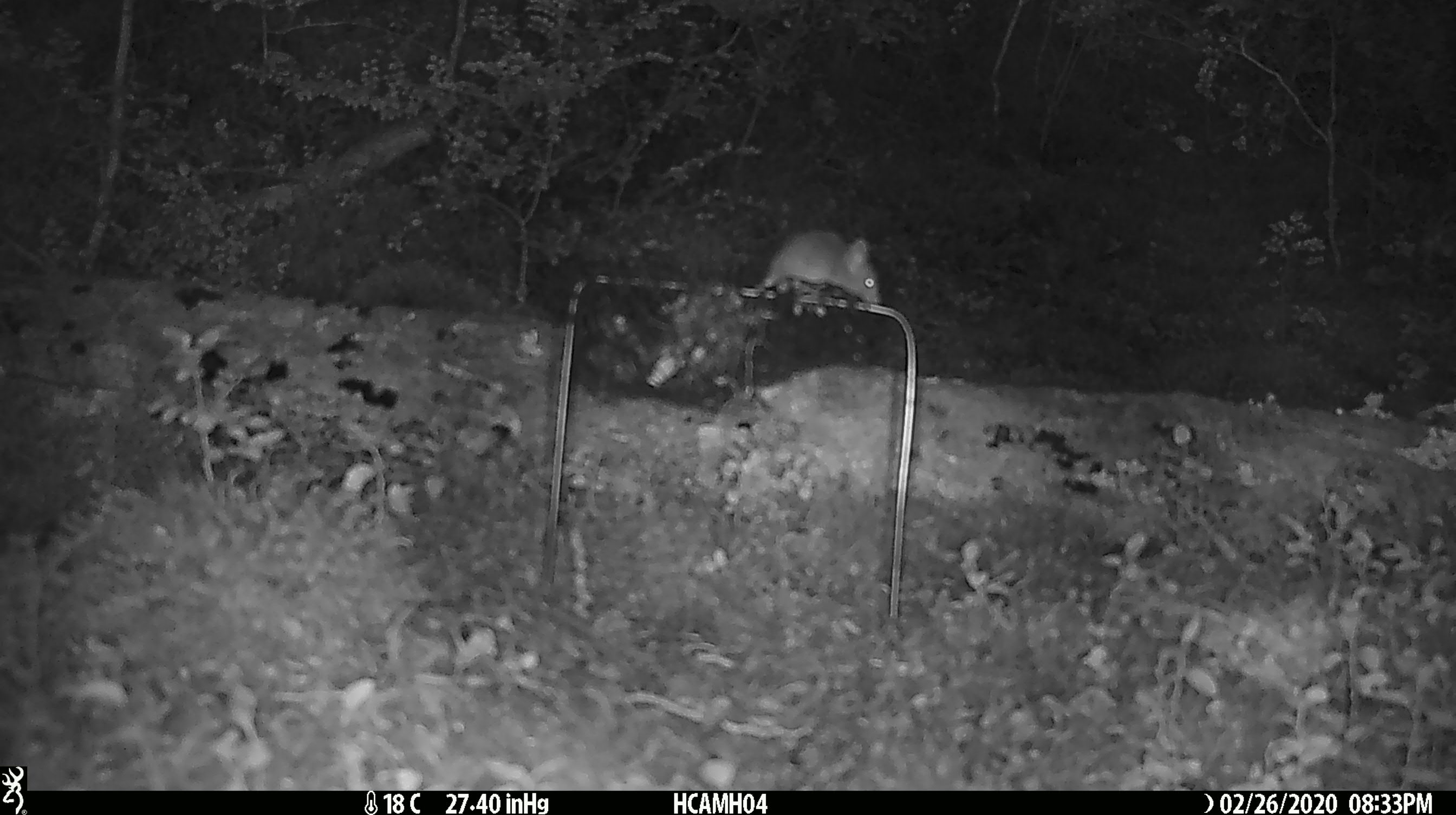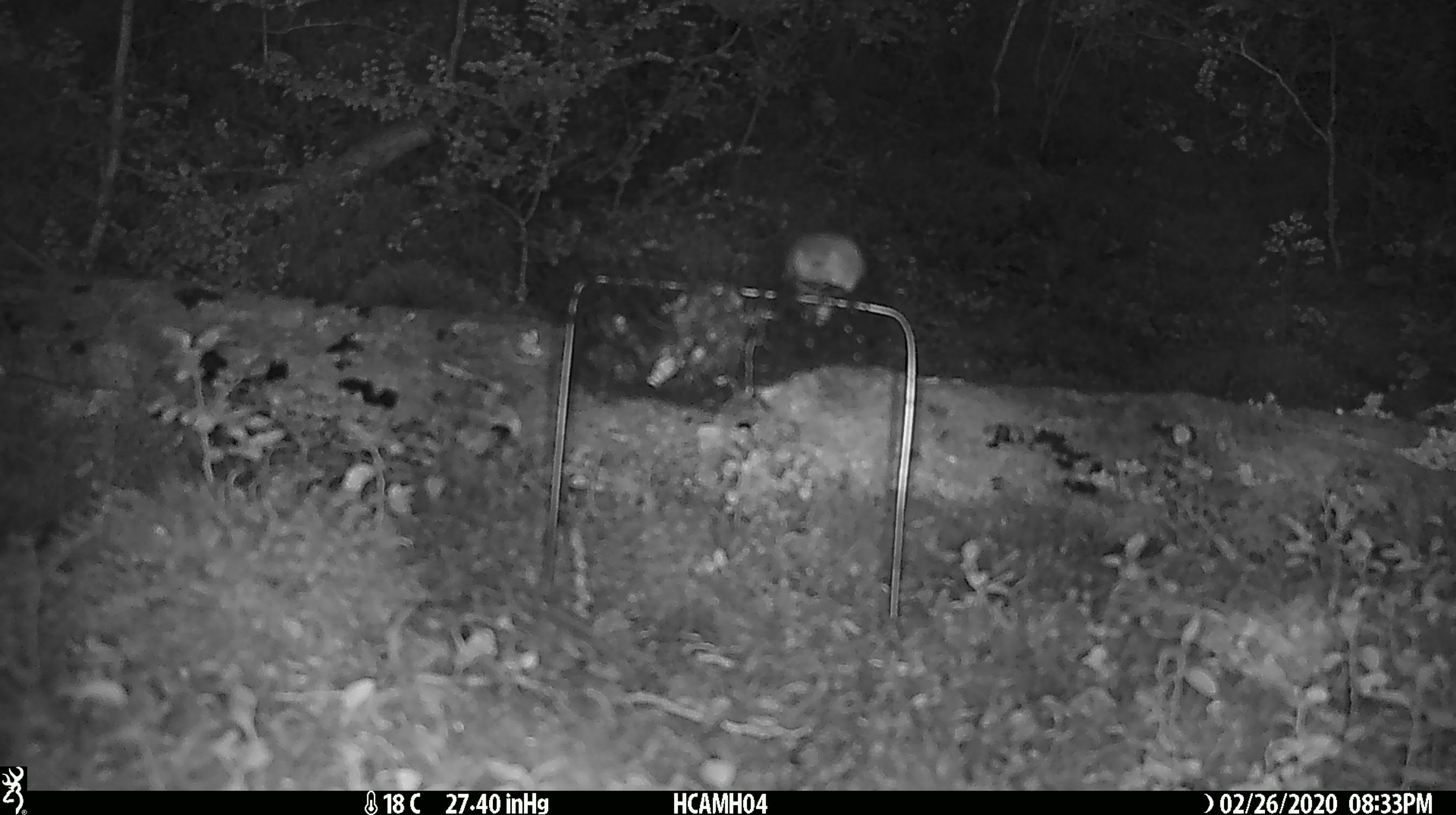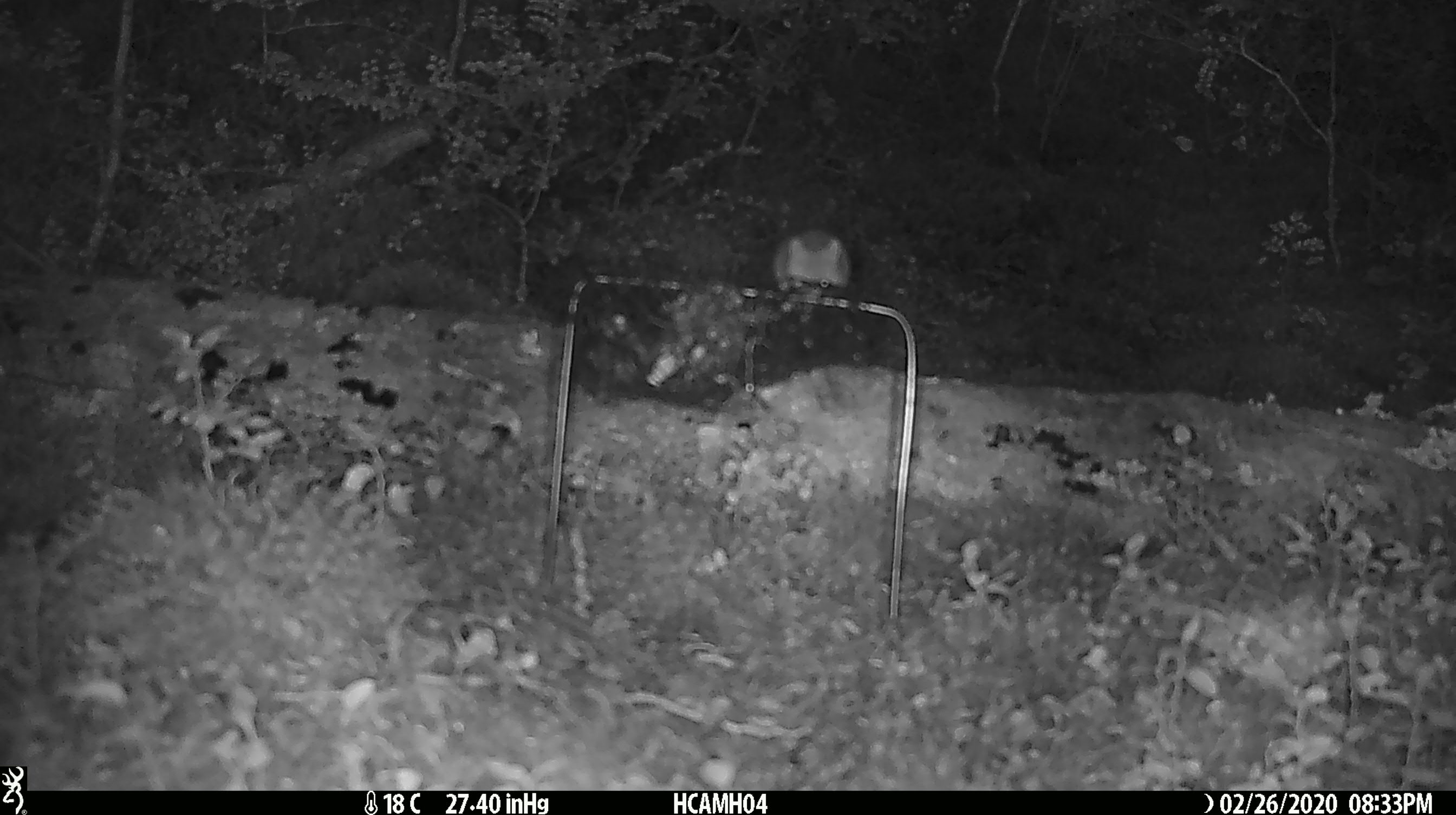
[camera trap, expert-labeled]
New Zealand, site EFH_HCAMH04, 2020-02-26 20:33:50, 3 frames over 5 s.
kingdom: Animalia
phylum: Chordata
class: Mammalia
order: Rodentia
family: Muridae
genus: Mus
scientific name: Mus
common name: mouse